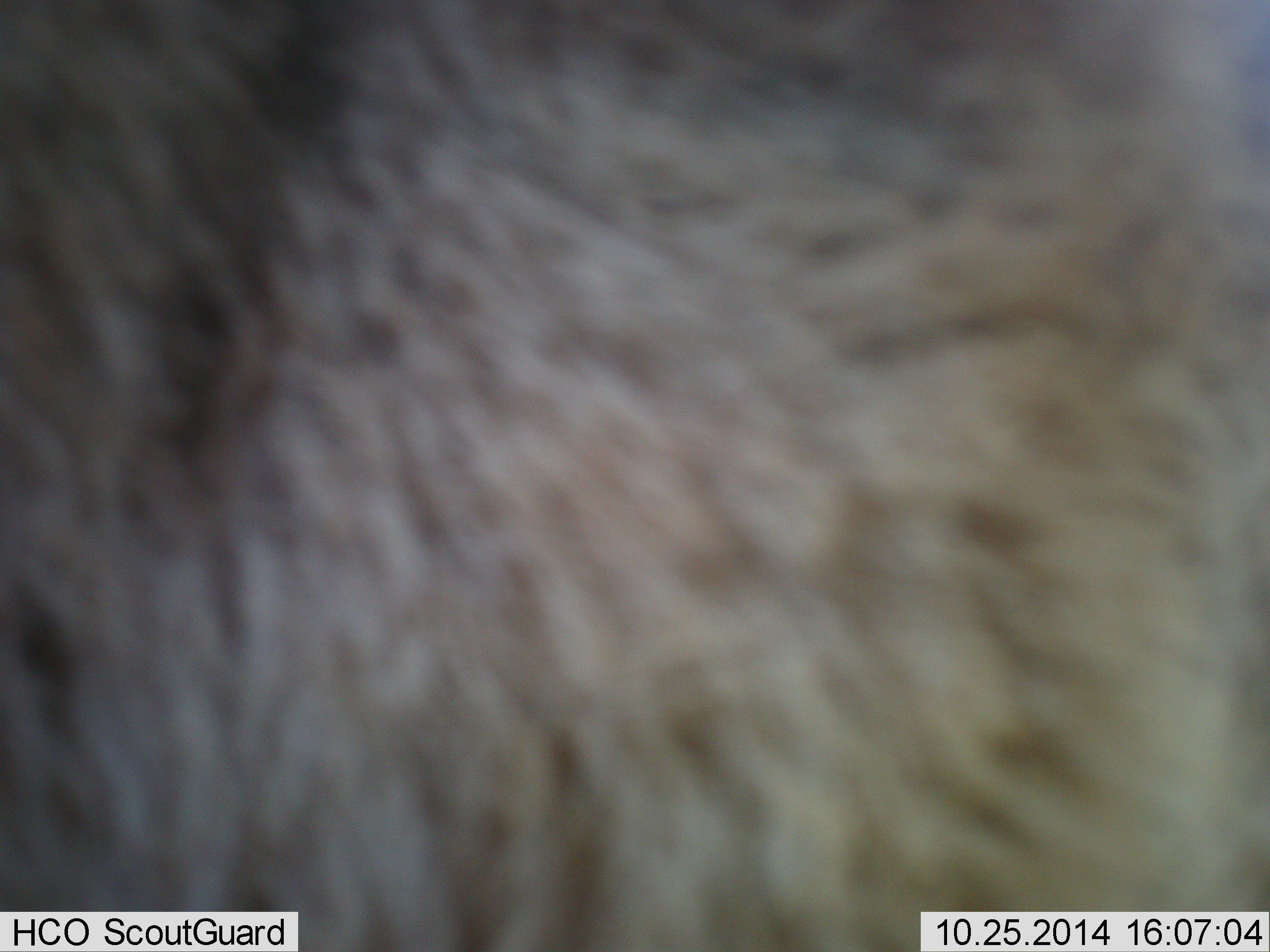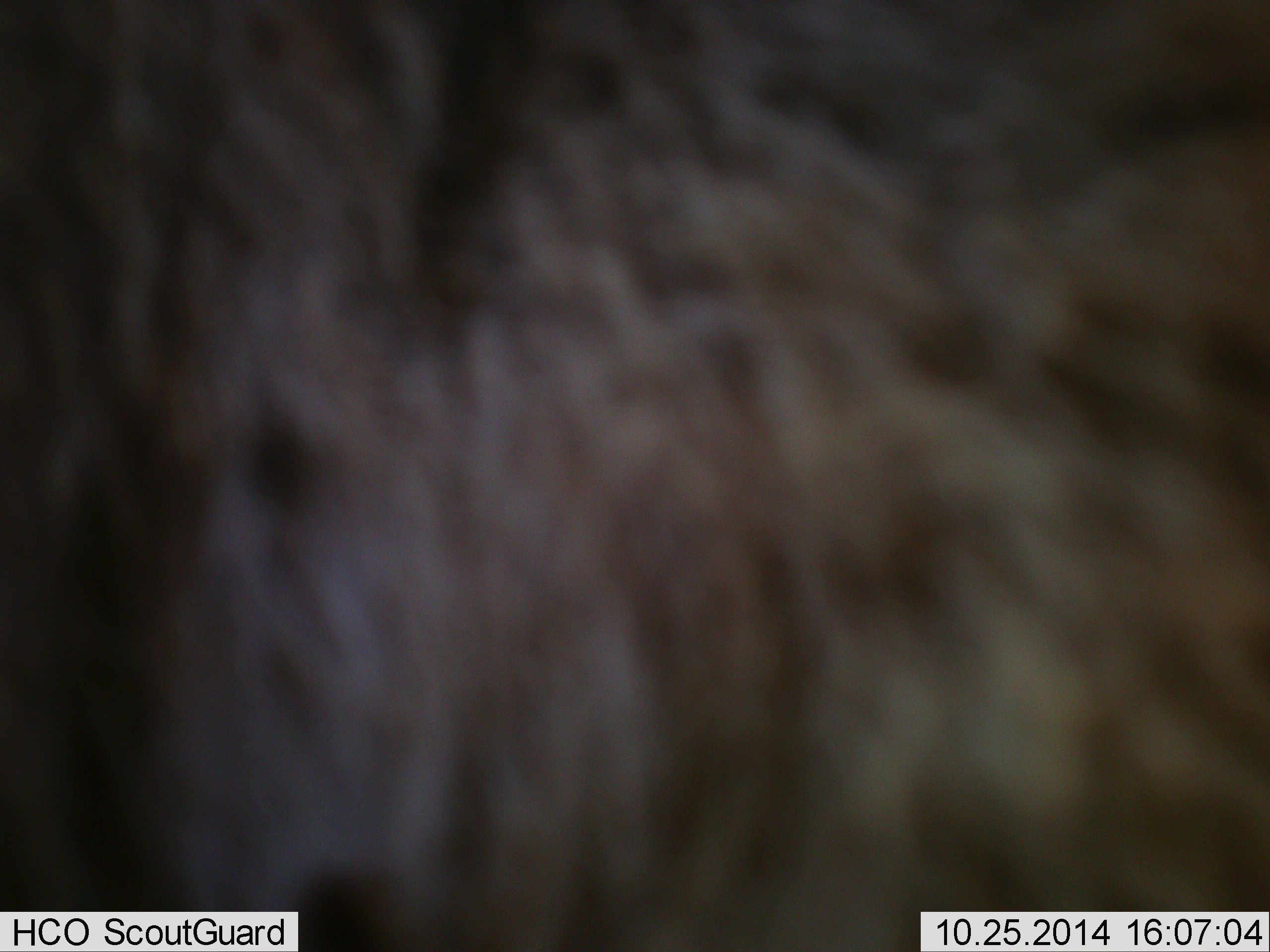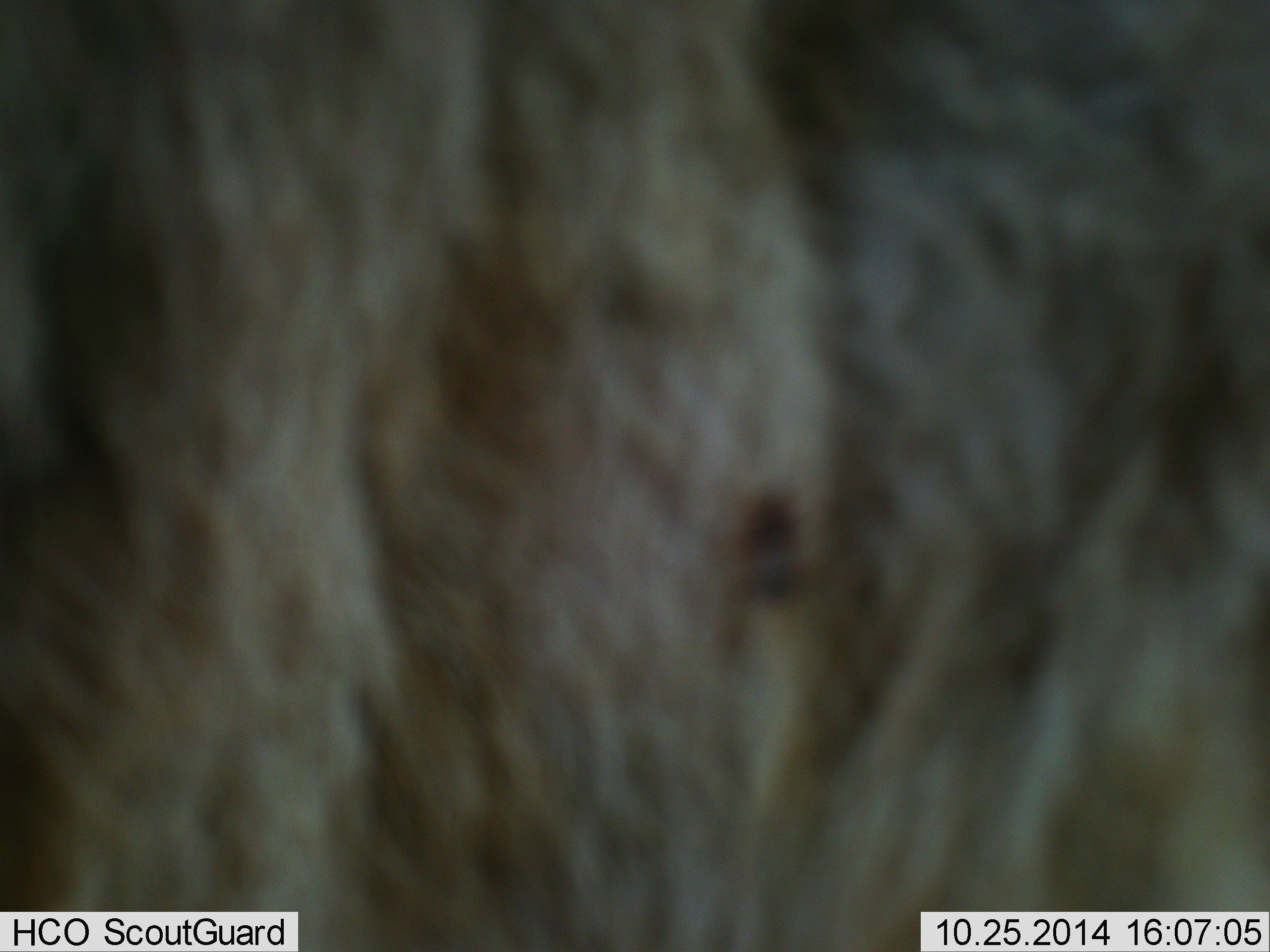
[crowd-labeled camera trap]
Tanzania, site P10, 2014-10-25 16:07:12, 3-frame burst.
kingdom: Animalia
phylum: Chordata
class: Mammalia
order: Artiodactyla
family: Bovidae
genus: Connochaetes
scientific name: Connochaetes taurinus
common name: blue wildebeest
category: wildebeest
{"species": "wildebeest (blue wildebeest) (Connochaetes taurinus)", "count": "1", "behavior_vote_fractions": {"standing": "80%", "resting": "0%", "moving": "20%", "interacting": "0%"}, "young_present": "0%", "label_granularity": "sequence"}